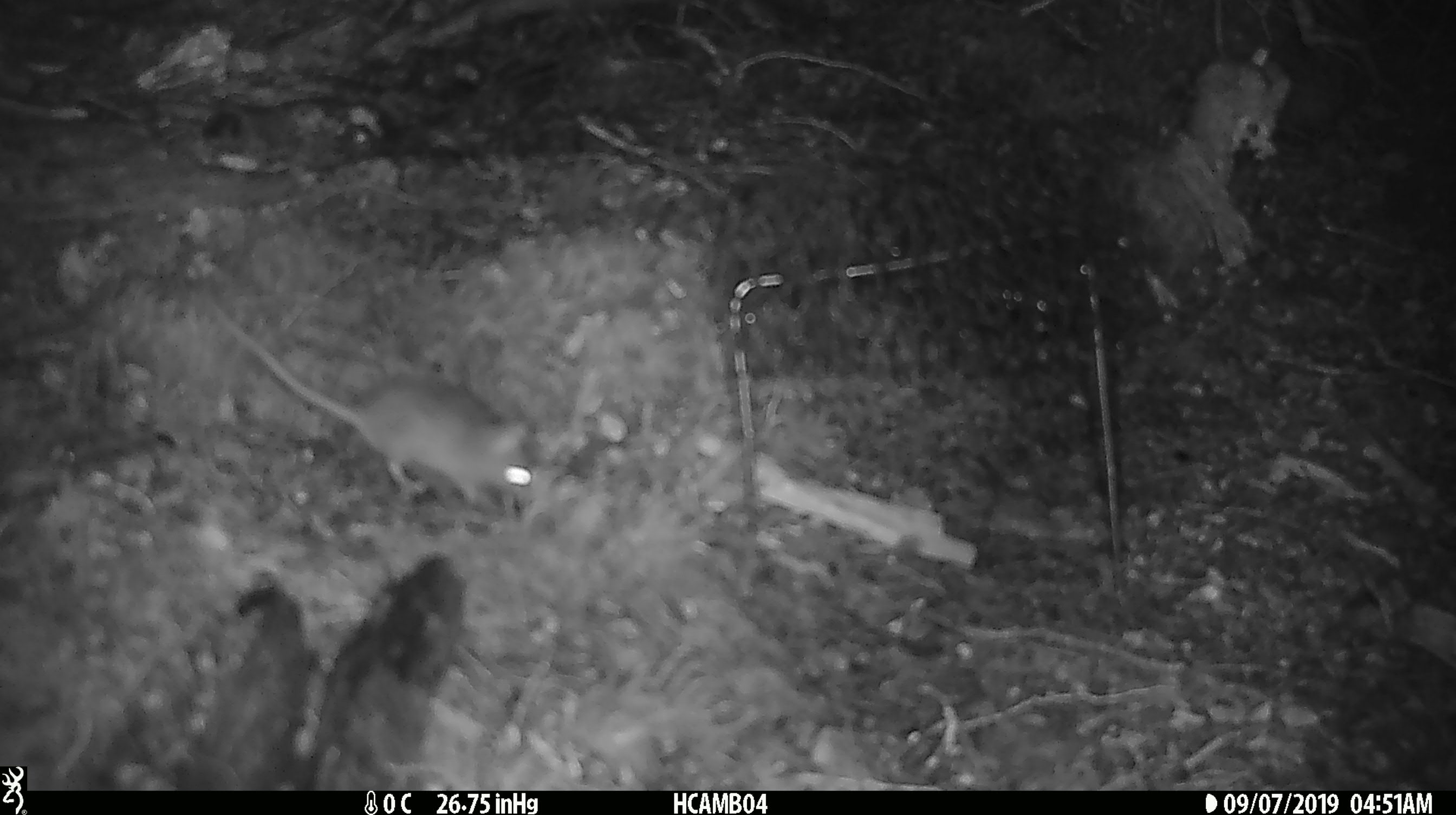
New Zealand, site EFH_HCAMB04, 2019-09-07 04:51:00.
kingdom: Animalia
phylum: Chordata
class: Mammalia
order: Rodentia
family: Muridae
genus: Mus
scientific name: Mus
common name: mouse